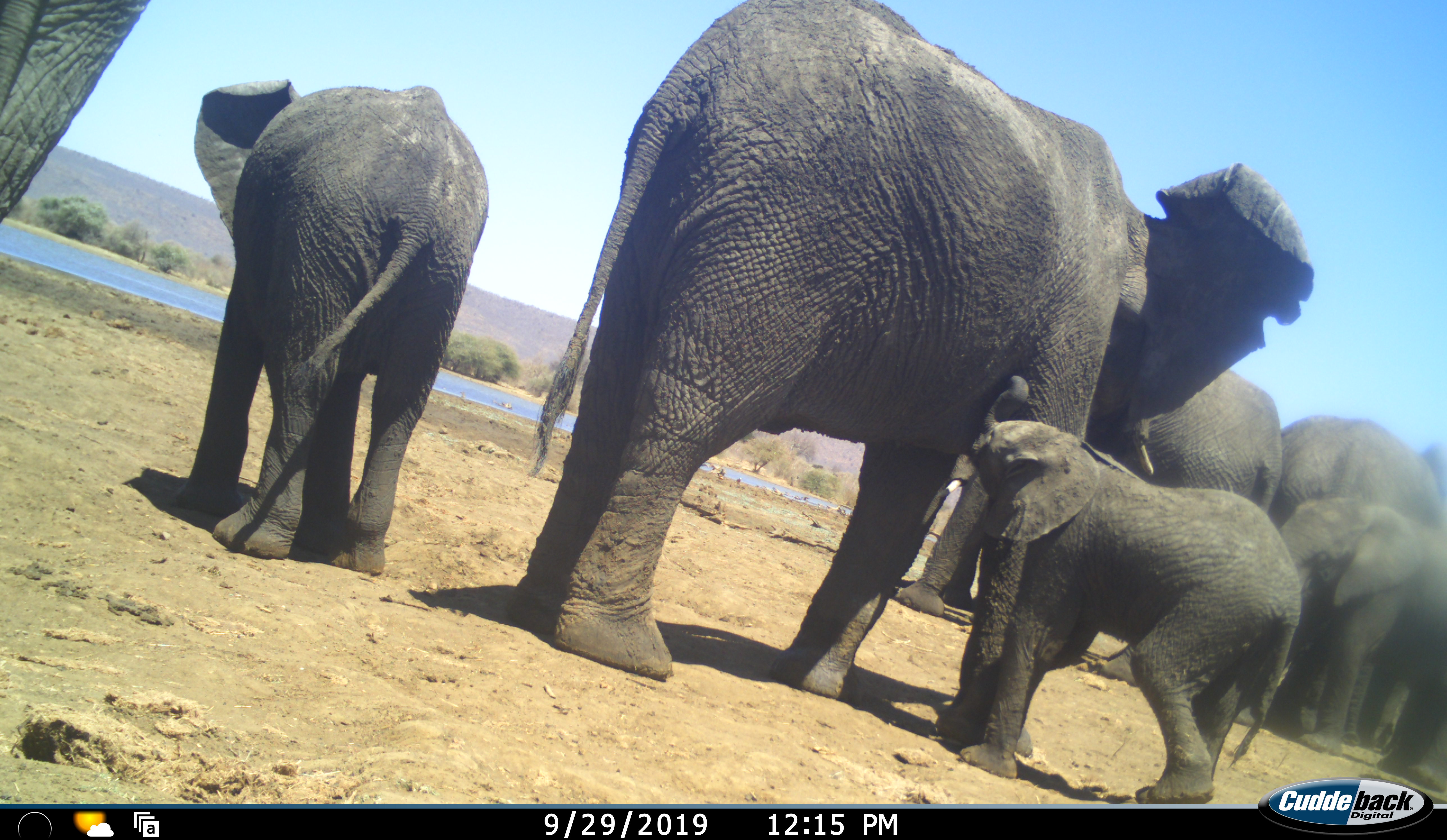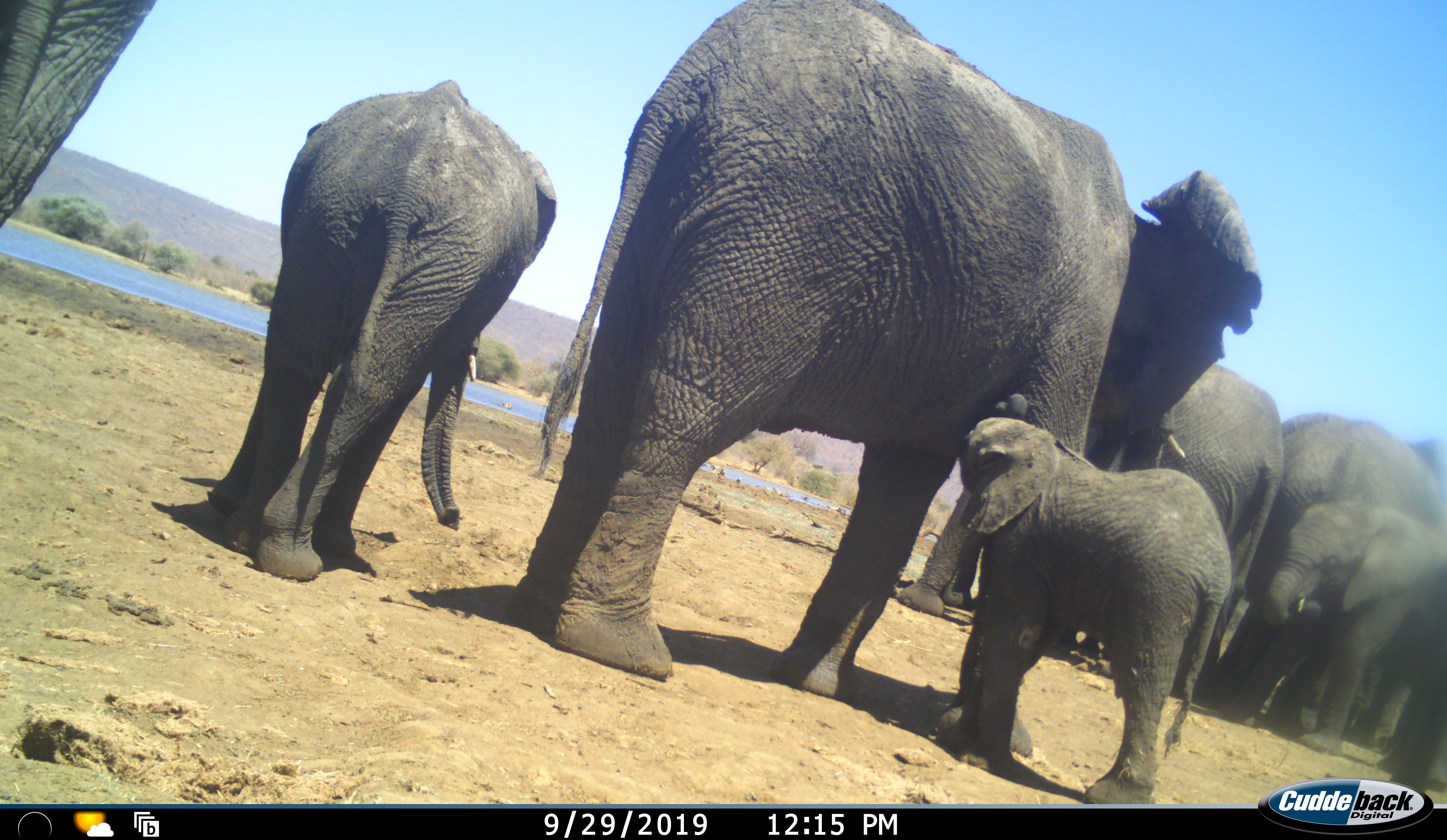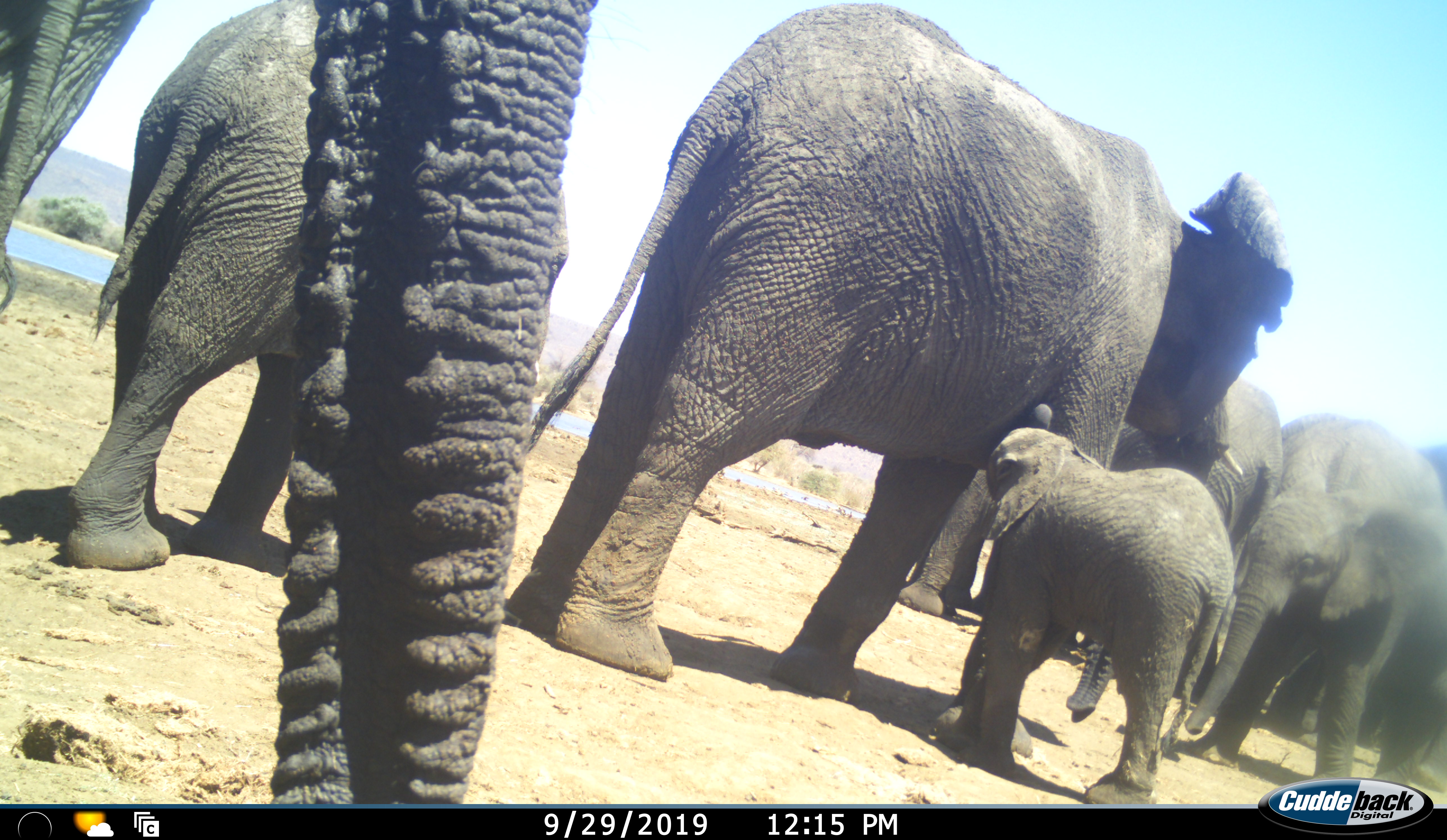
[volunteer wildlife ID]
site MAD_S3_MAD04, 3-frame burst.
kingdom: Animalia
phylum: Chordata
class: Mammalia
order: Proboscidea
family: Elephantidae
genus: Loxodonta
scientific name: Loxodonta africana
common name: african bush elephant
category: elephant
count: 8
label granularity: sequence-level